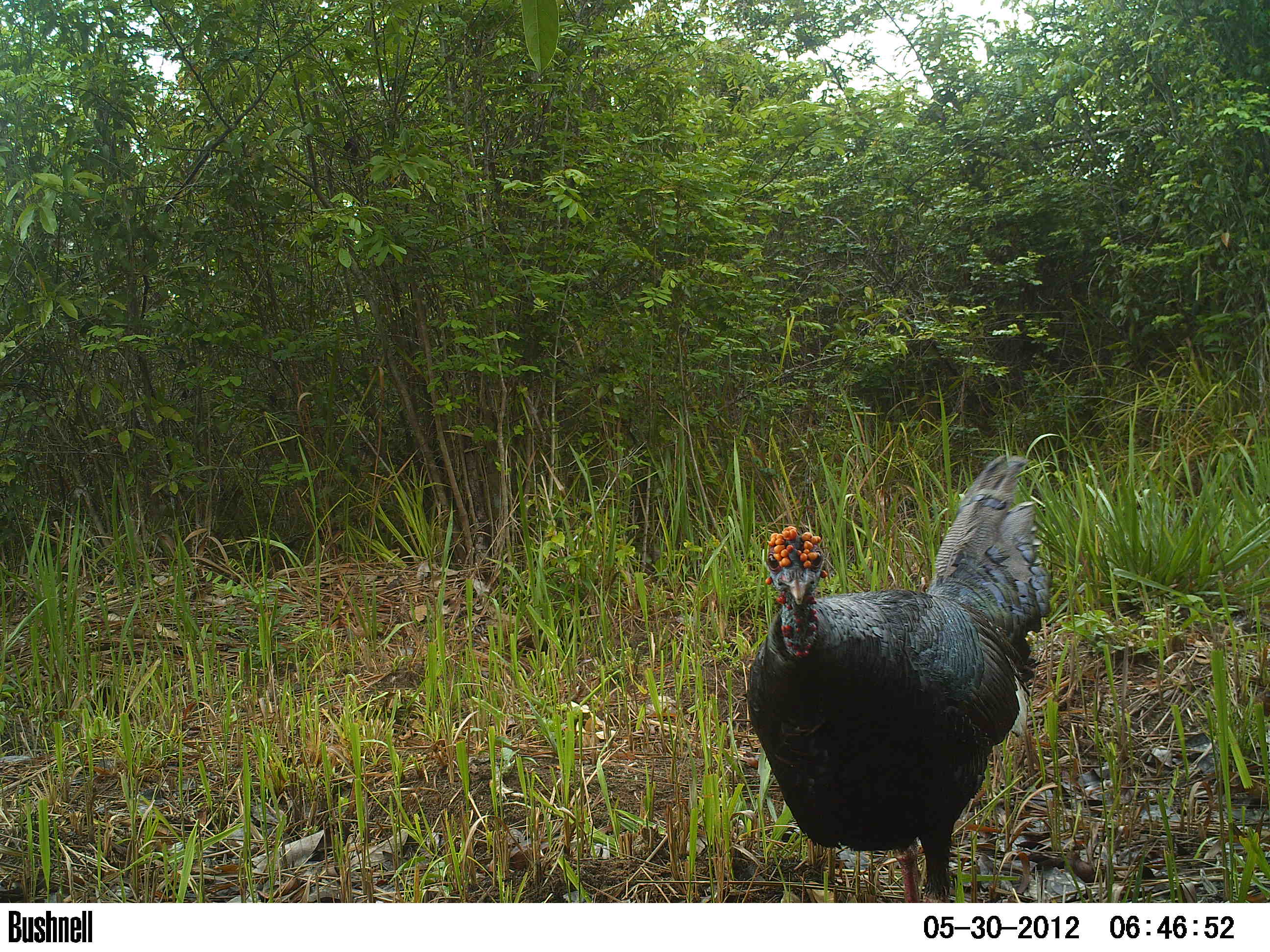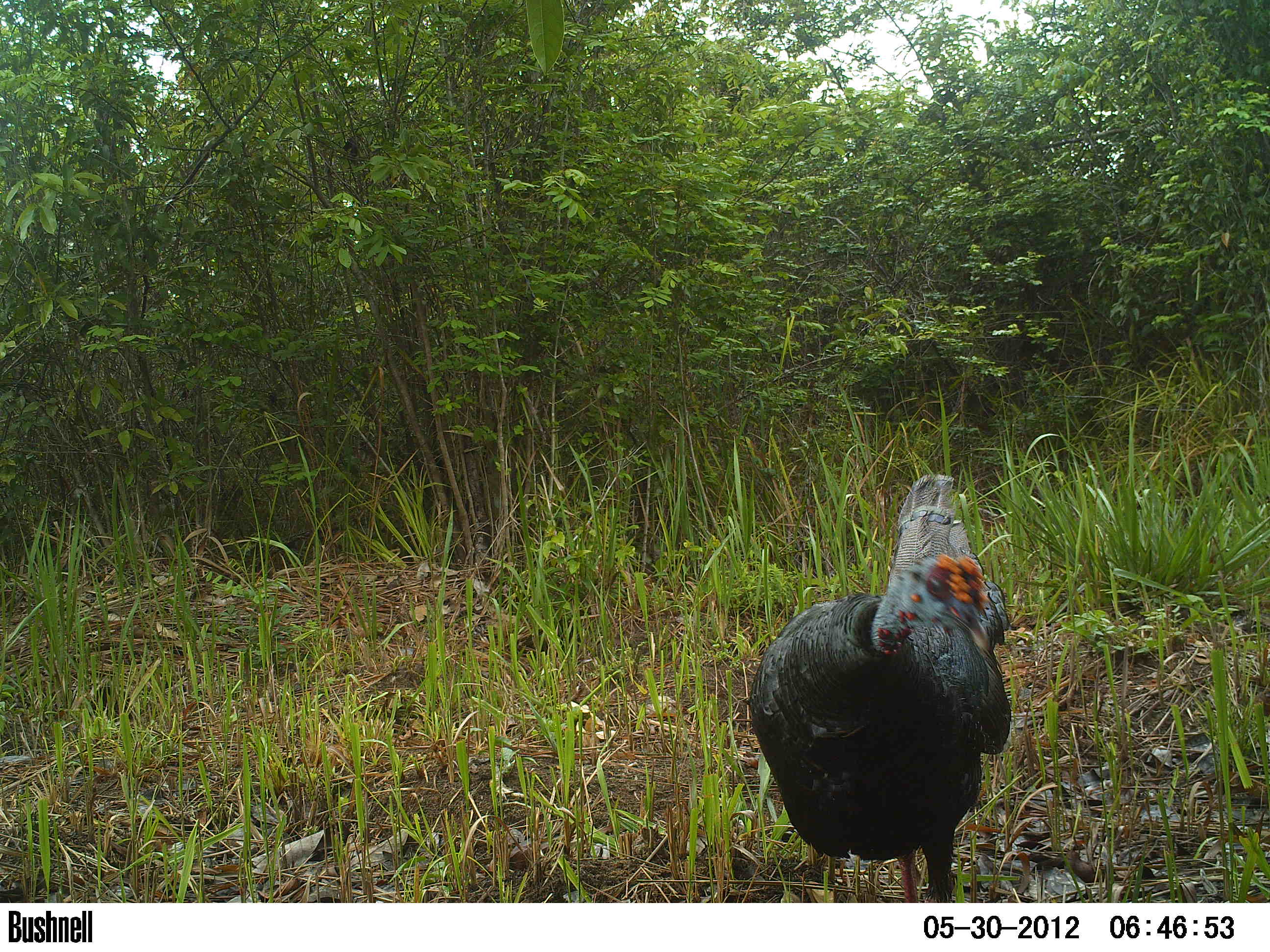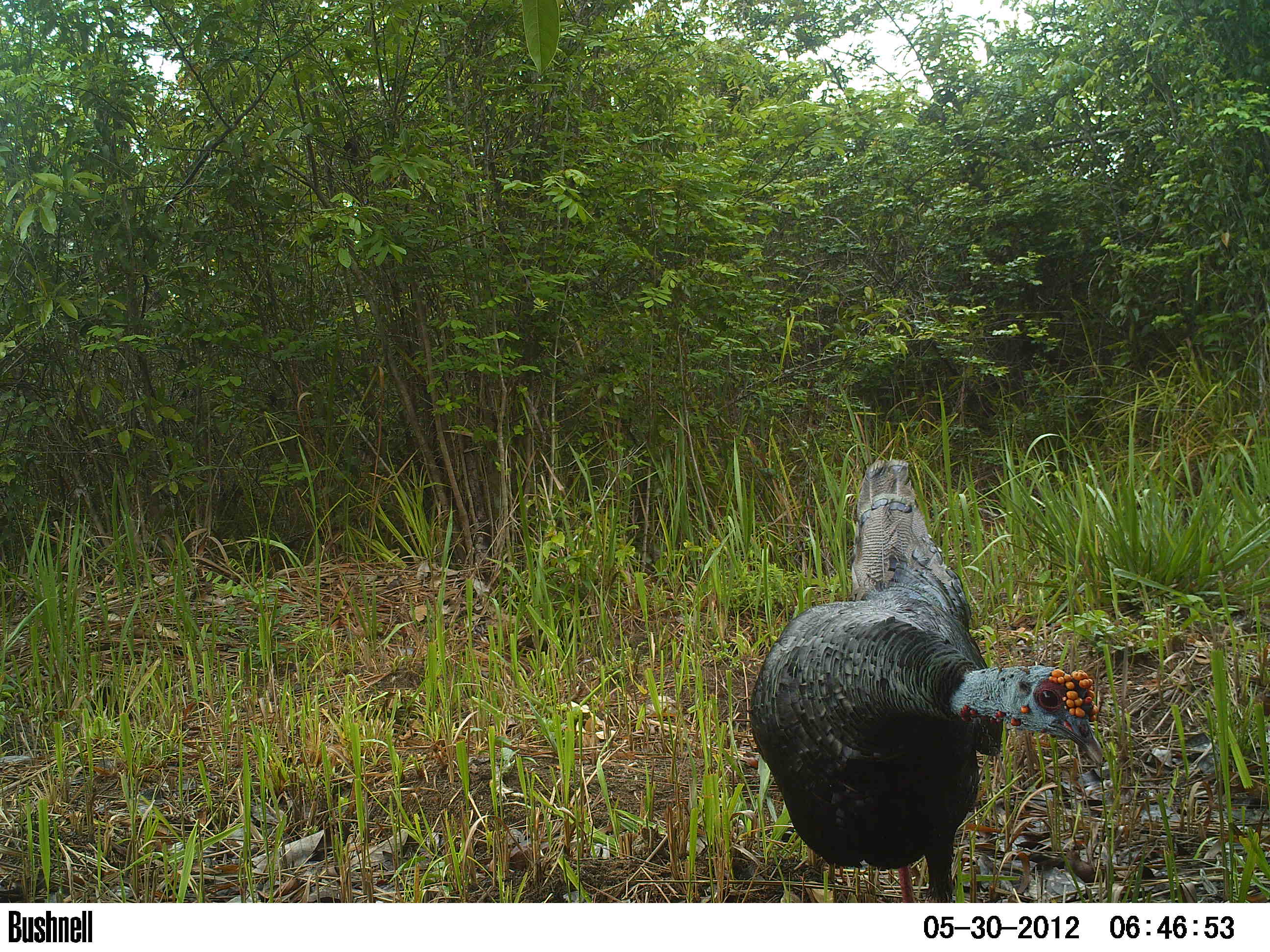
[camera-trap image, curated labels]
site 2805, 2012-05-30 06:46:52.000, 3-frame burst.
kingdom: Animalia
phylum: Chordata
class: Aves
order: Galliformes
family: Phasianidae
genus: Meleagris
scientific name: Meleagris ocellata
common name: ocellated turkey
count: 1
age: adult